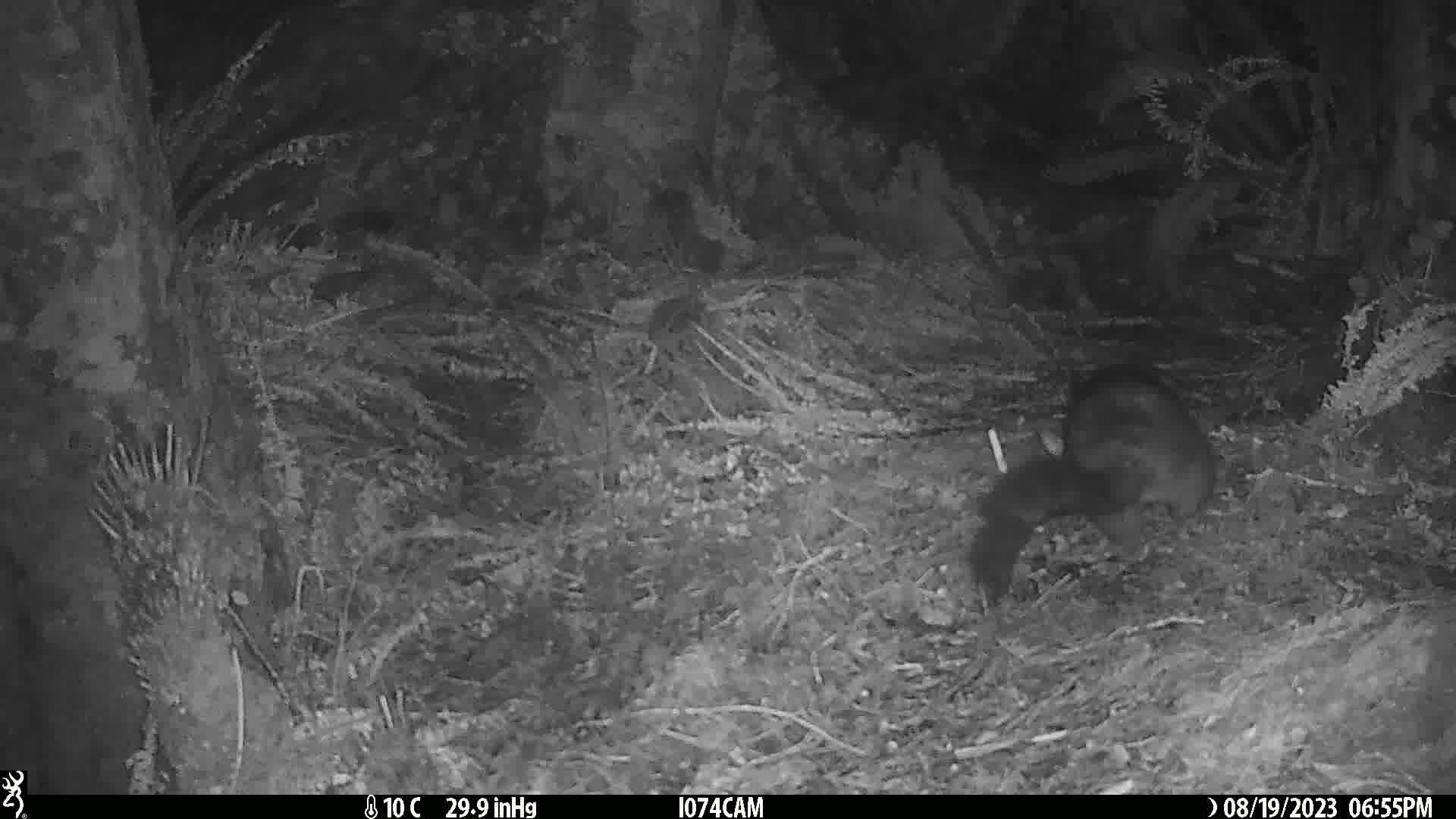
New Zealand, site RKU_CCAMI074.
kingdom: Animalia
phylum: Chordata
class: Mammalia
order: Diprotodontia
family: Phalangeridae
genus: Trichosurus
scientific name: Trichosurus vulpecula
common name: common brushtail possum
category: possum